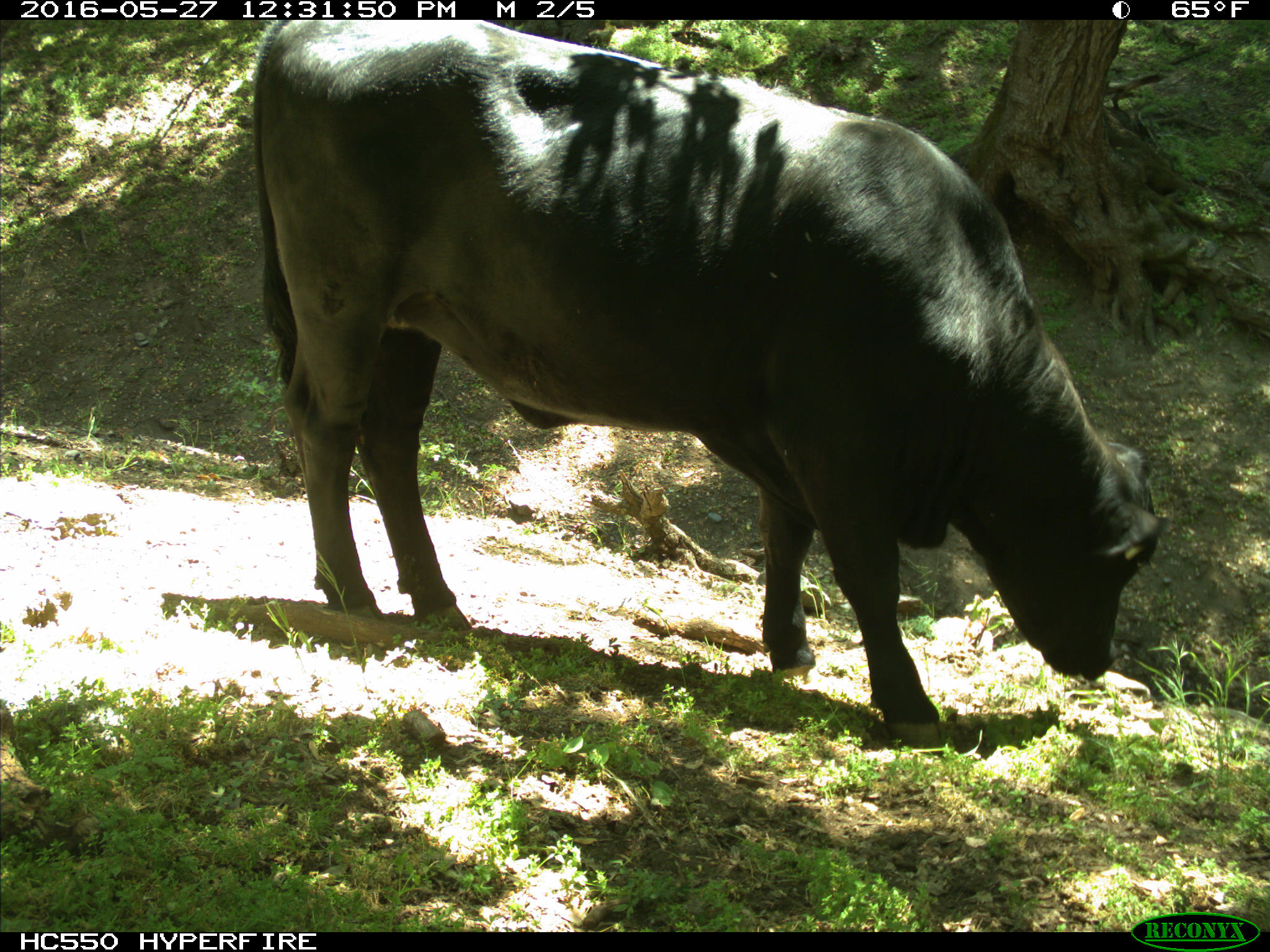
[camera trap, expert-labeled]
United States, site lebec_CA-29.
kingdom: Animalia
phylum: Chordata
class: Mammalia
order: Artiodactyla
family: Bovidae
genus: Bos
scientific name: Bos taurus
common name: domestic cow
Bos taurus (domestic cow).